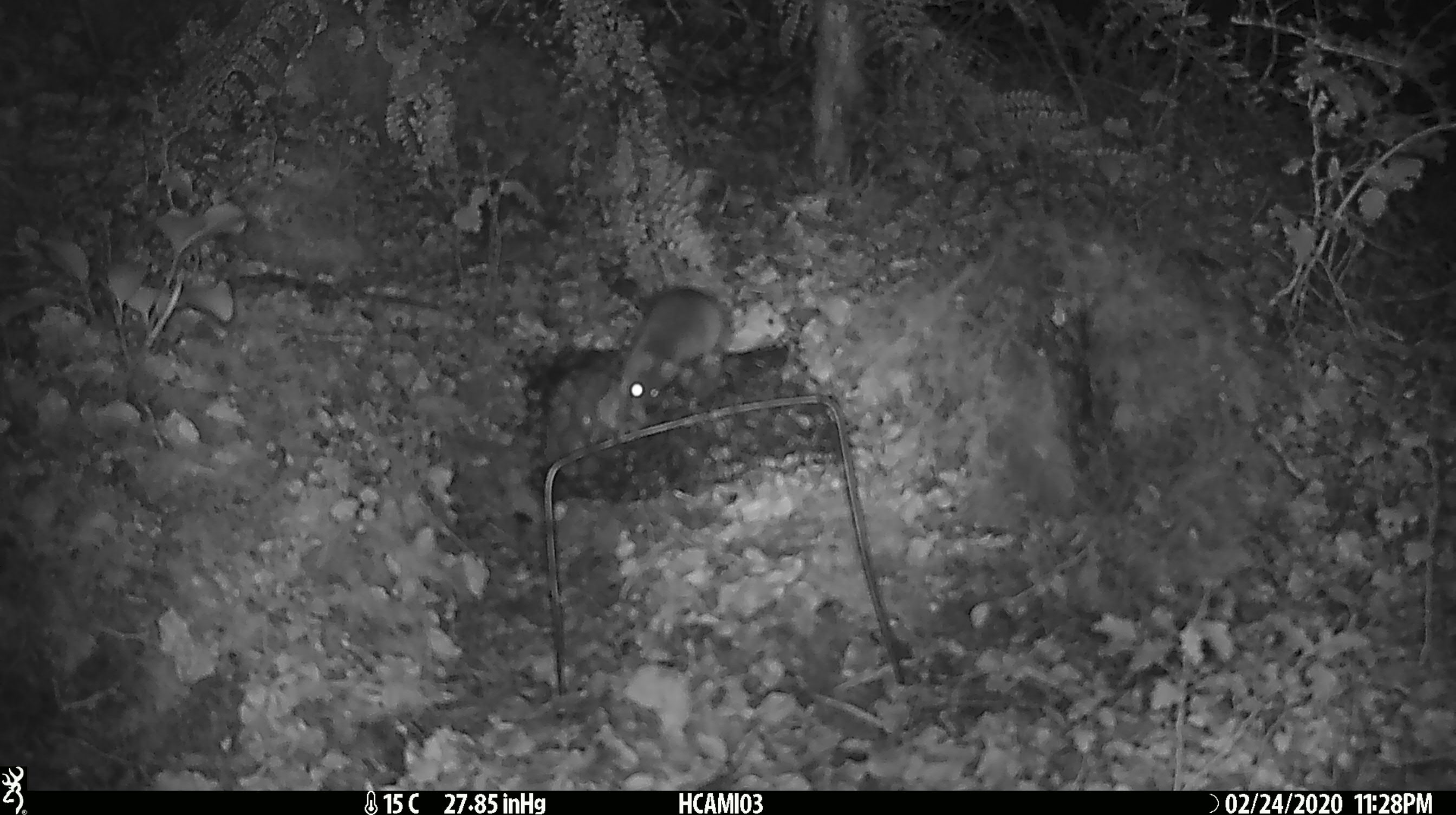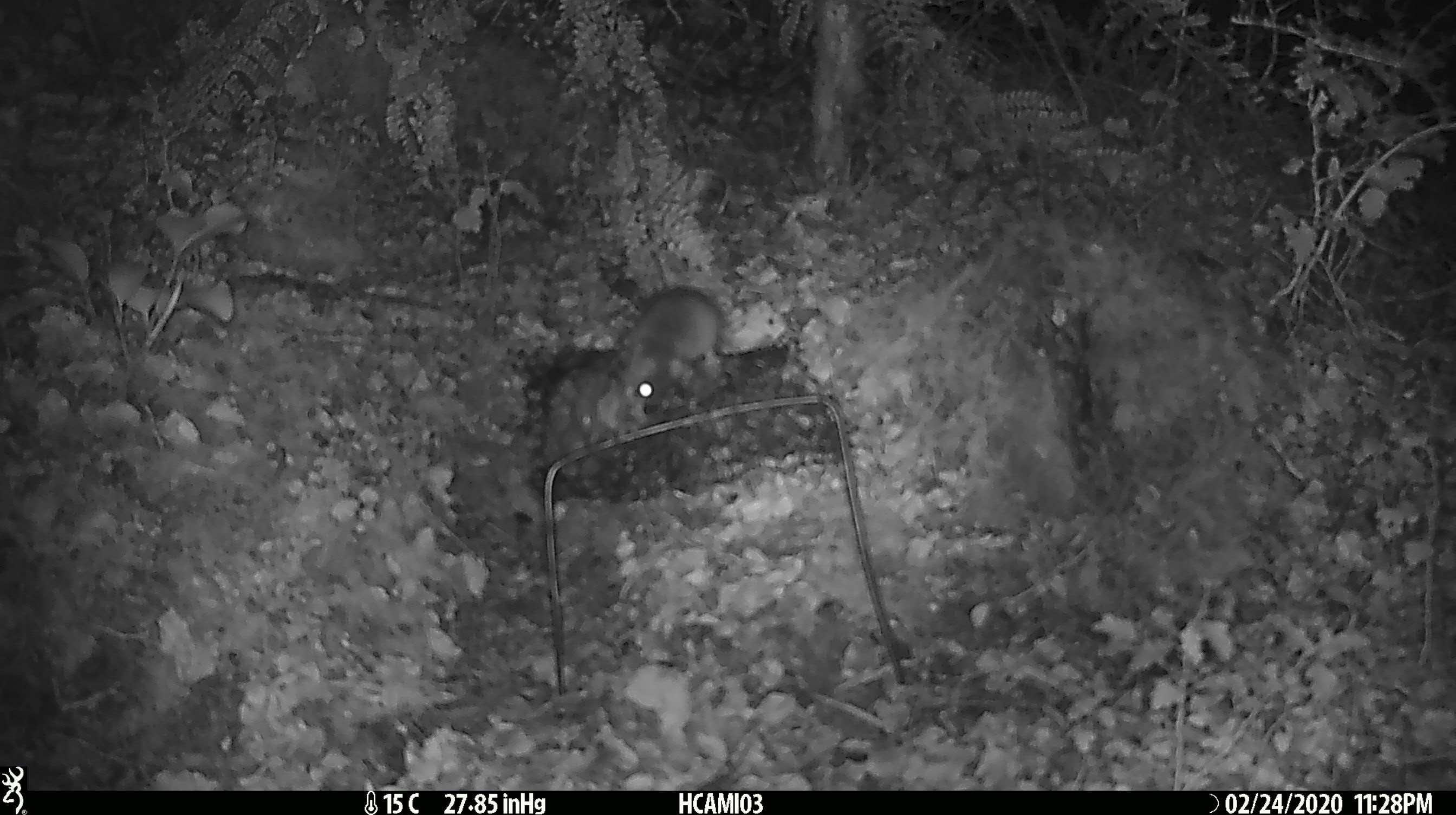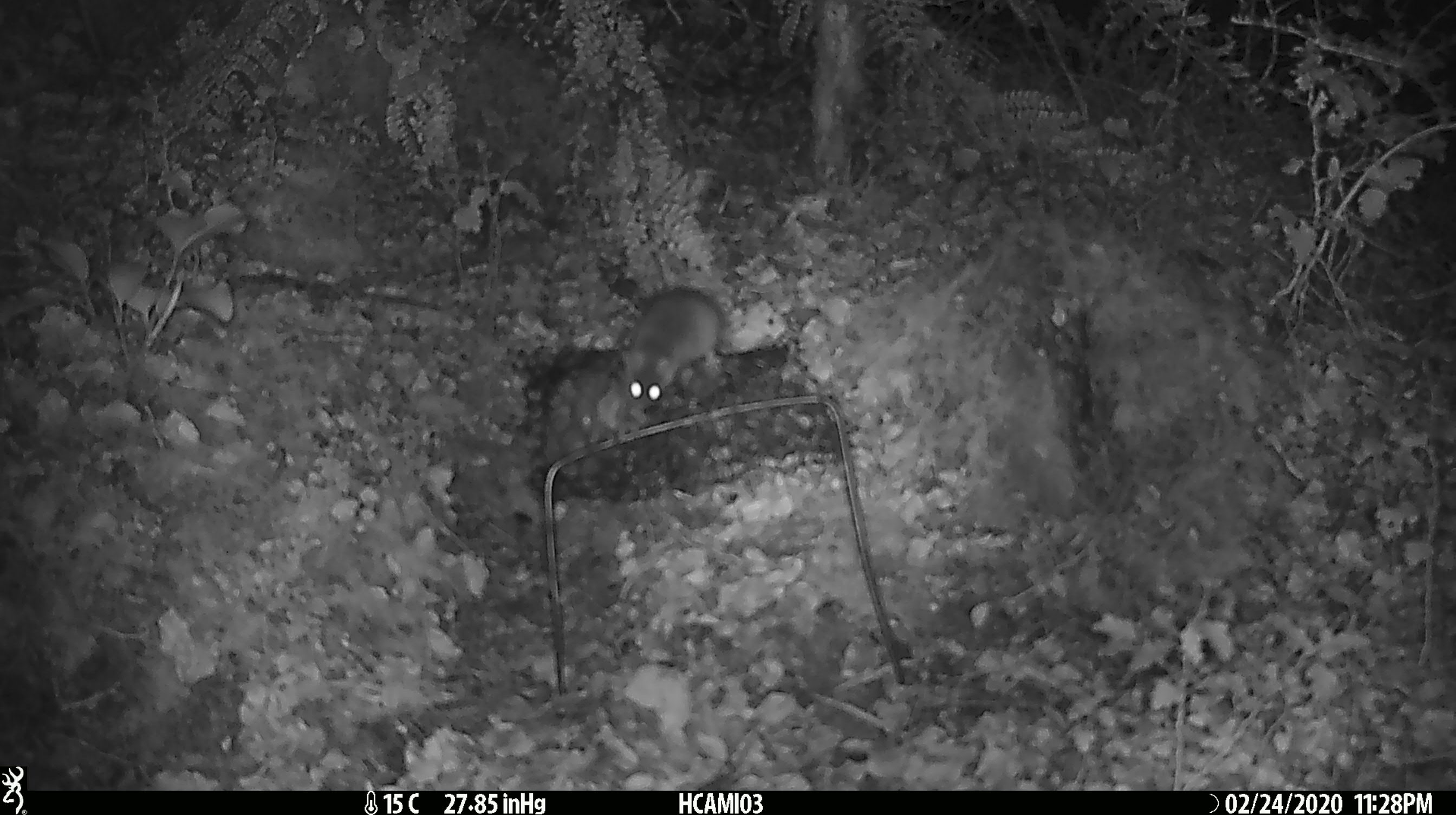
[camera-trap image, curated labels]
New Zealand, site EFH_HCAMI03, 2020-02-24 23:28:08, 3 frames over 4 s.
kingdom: Animalia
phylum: Chordata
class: Mammalia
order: Rodentia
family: Muridae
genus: Mus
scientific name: Mus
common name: mouse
Mouse (Mus).